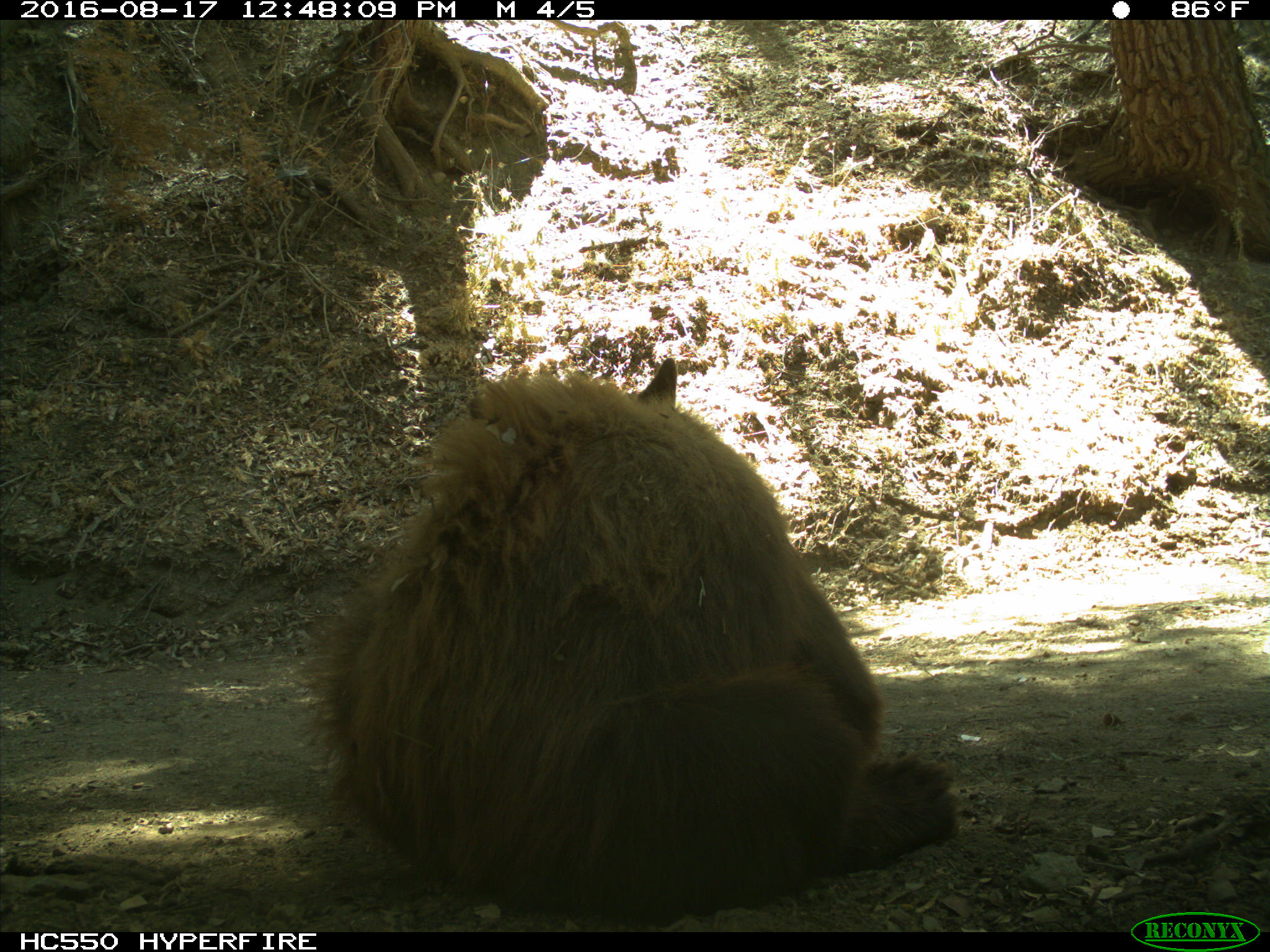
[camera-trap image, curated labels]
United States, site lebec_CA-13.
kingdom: Animalia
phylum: Chordata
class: Mammalia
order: Carnivora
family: Ursidae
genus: Ursus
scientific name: Ursus americanus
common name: american black bear